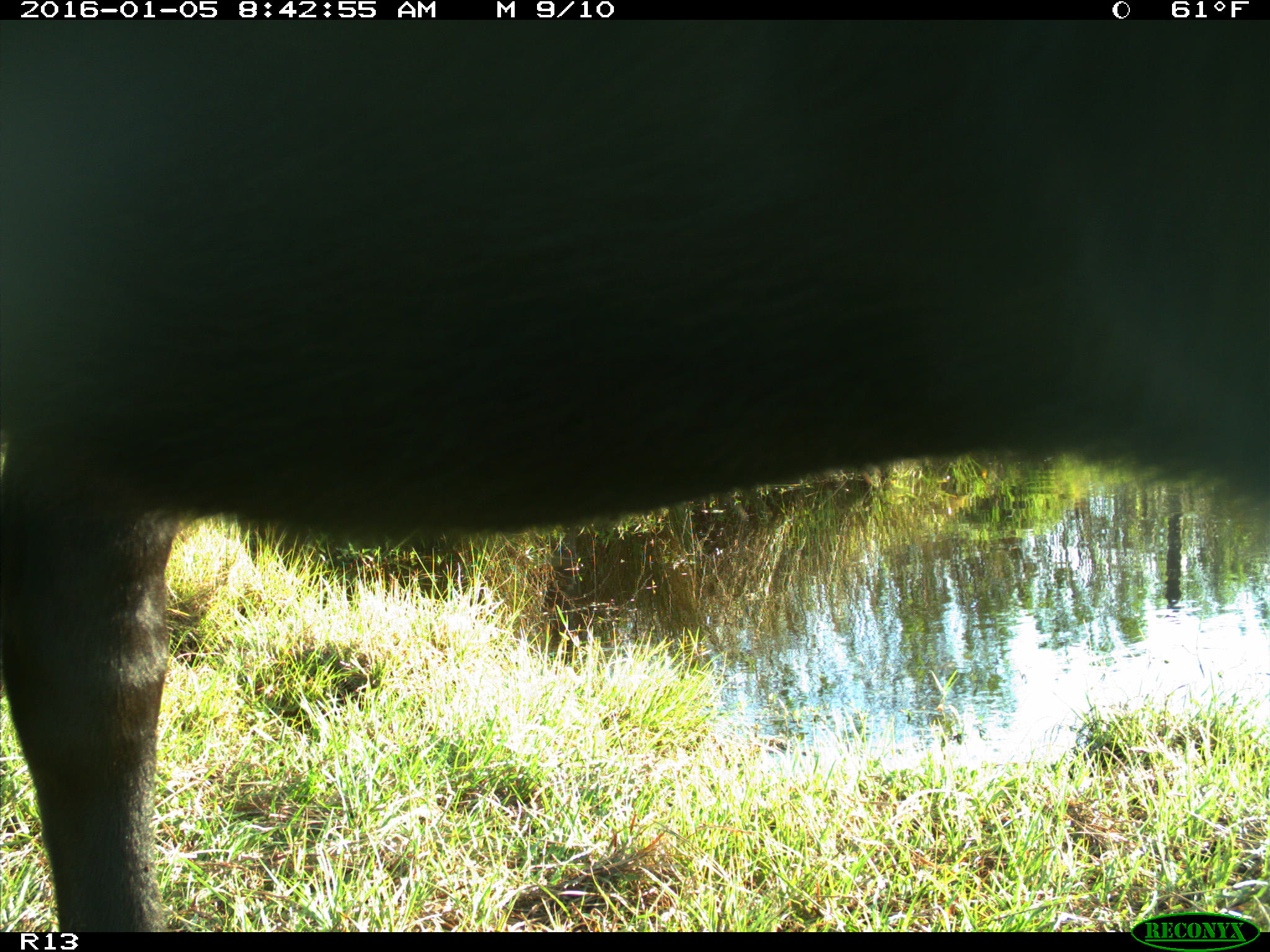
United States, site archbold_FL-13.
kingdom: Animalia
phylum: Chordata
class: Mammalia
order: Artiodactyla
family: Bovidae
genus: Bos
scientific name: Bos taurus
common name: domestic cow